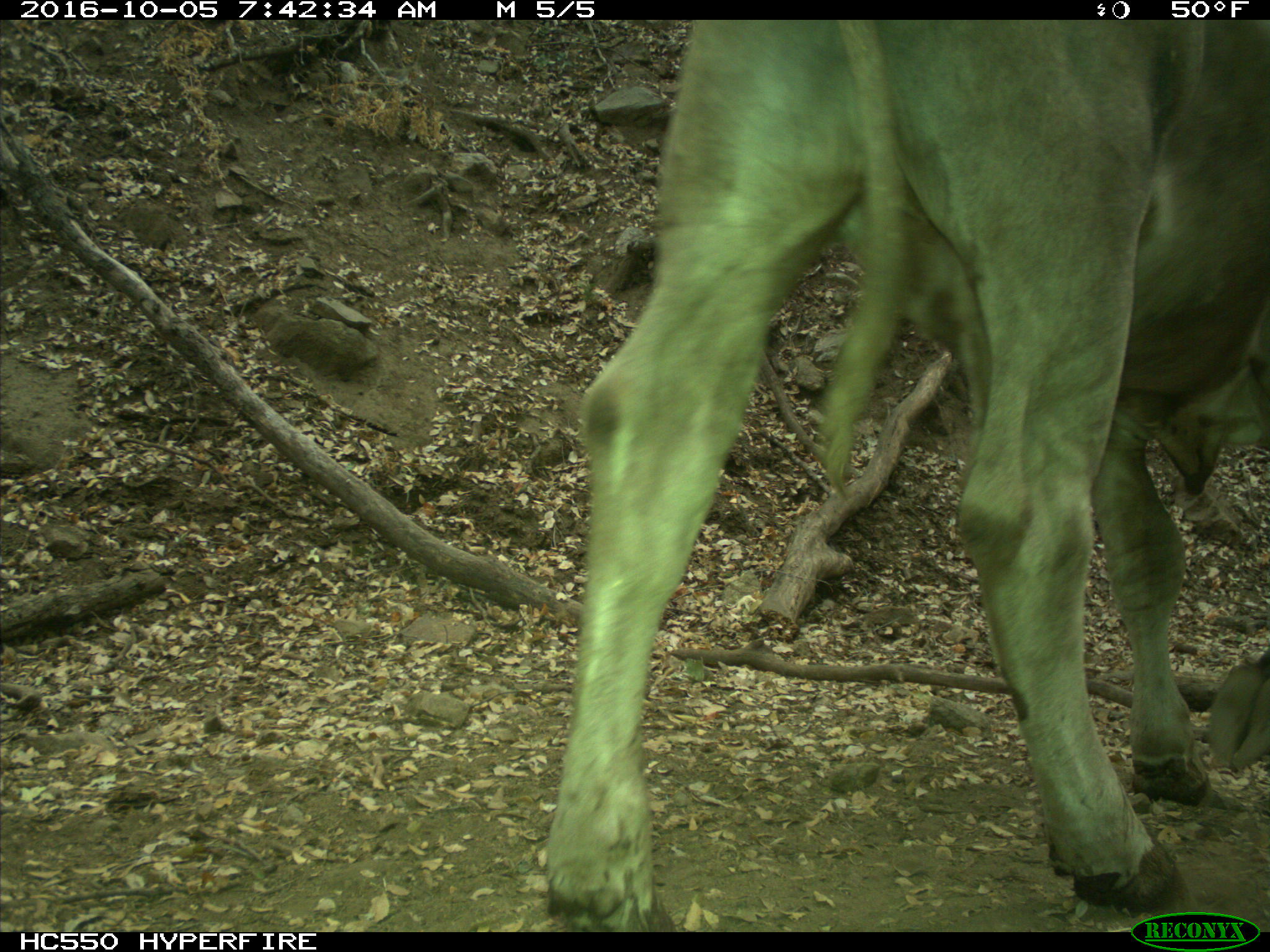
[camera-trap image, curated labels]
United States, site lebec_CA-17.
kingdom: Animalia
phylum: Chordata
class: Mammalia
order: Artiodactyla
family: Bovidae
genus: Bos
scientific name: Bos taurus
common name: domestic cow